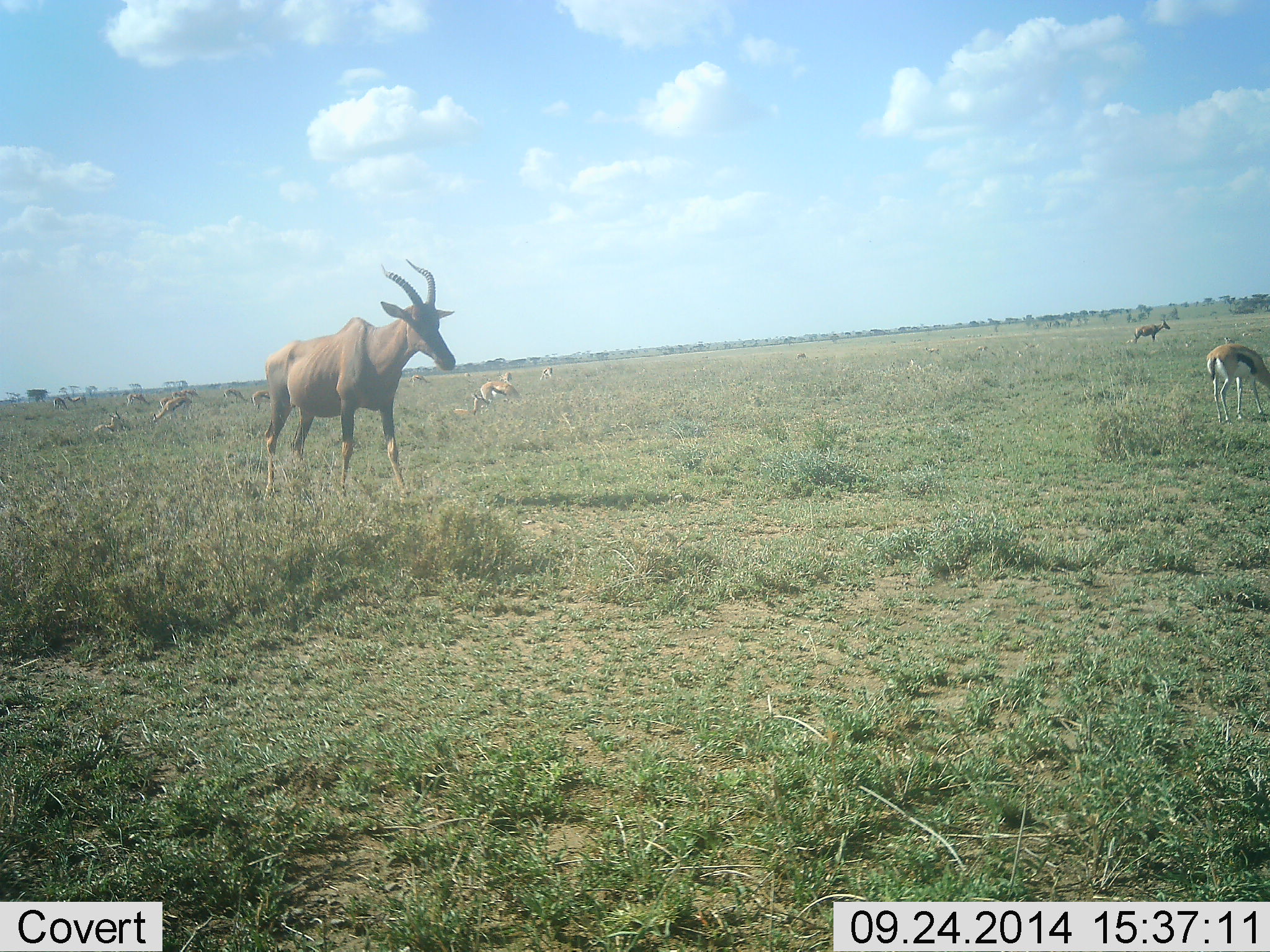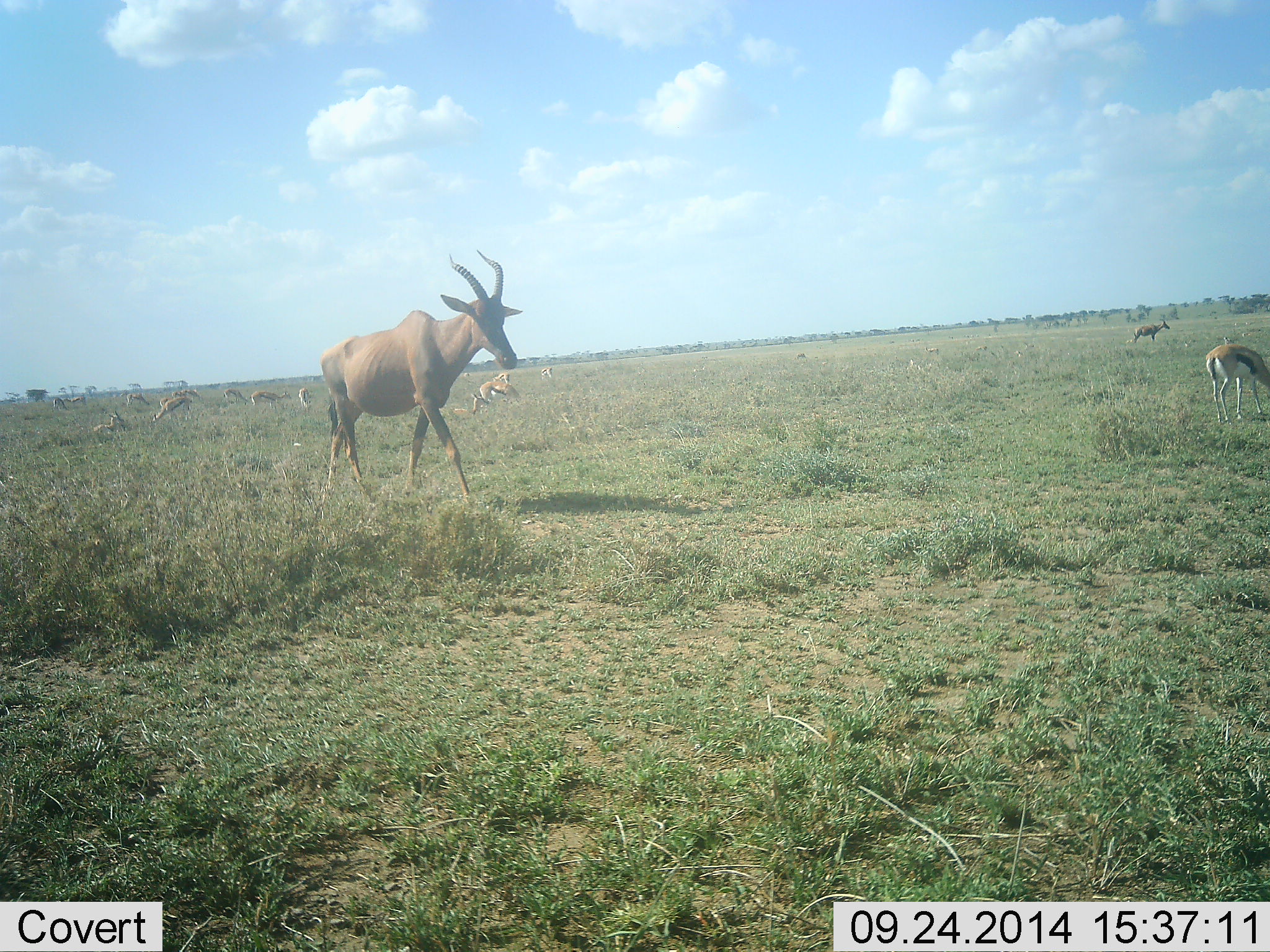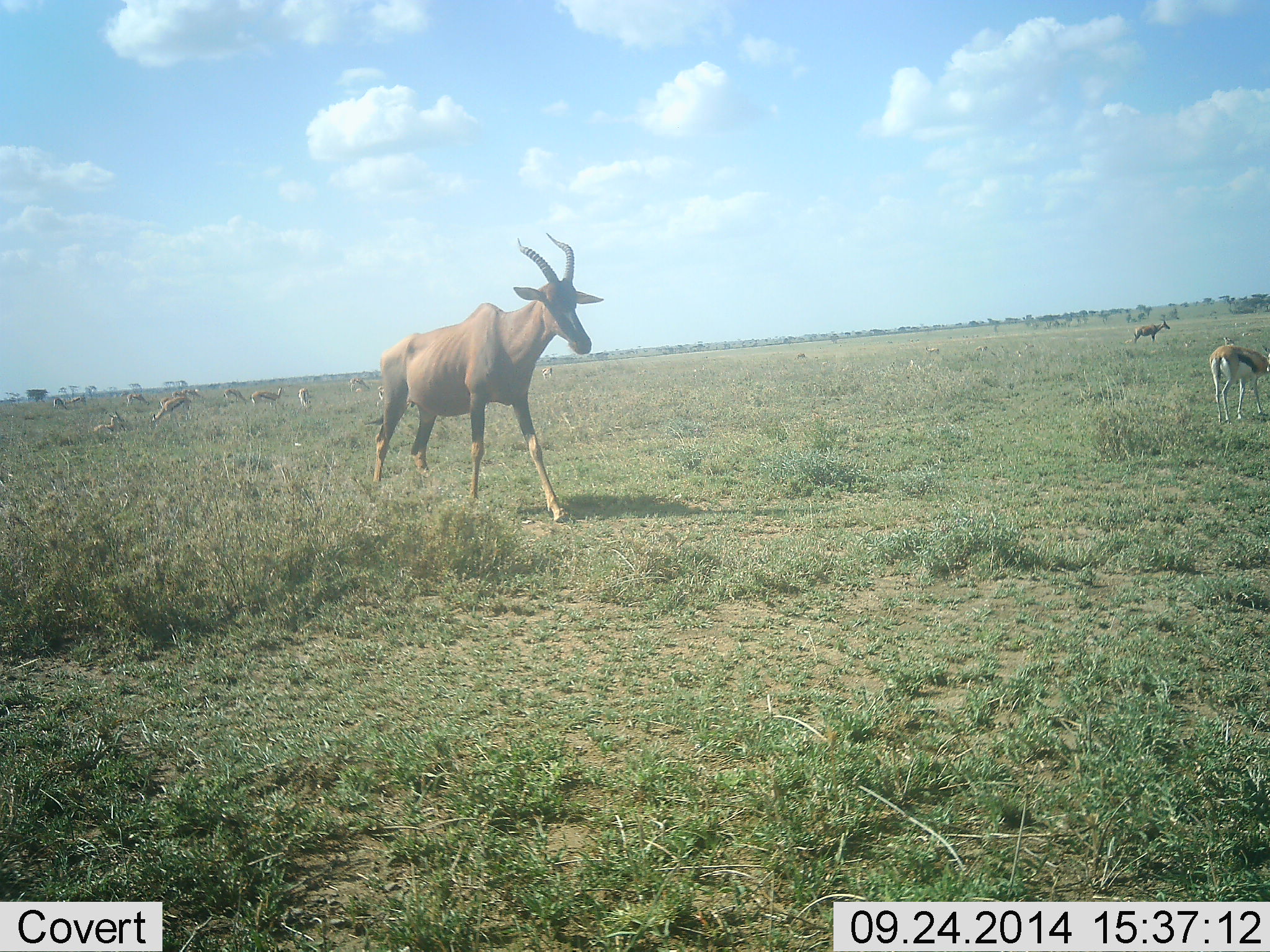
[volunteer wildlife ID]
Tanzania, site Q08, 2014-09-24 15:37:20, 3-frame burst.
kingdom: Animalia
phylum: Chordata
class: Mammalia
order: Artiodactyla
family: Bovidae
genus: Eudorcas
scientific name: Eudorcas thomsonii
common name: thomson's gazelle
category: gazellethomsons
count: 11-50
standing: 31%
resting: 44%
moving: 6%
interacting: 0%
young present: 0%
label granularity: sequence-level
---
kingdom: Animalia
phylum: Chordata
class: Mammalia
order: Artiodactyla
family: Bovidae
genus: Damaliscus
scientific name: Damaliscus lunatus jimela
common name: topi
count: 1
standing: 33%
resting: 0%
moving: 100%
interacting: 0%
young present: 0%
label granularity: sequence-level